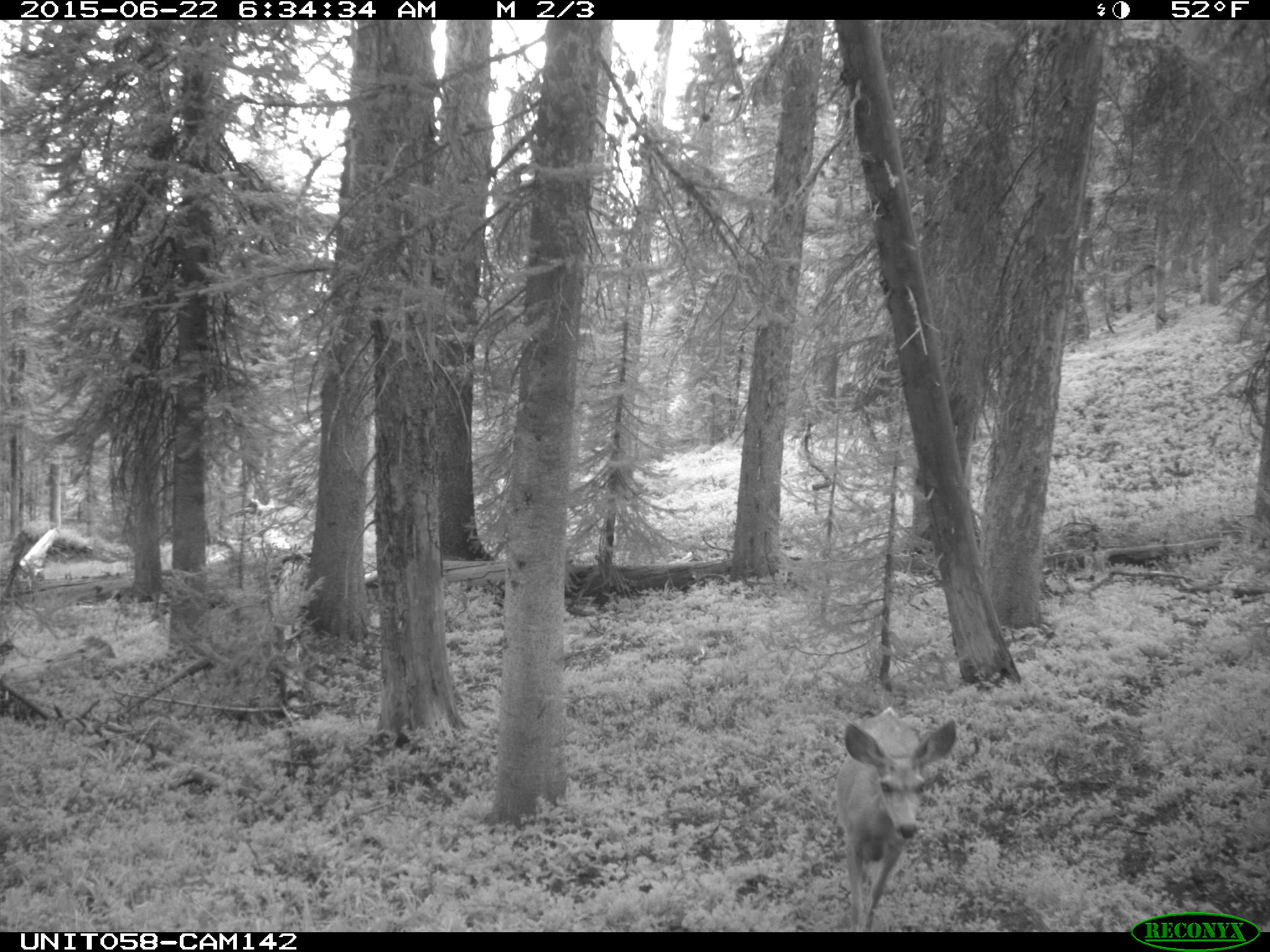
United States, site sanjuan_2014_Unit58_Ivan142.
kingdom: Animalia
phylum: Chordata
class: Mammalia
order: Artiodactyla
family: Cervidae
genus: Odocoileus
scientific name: Odocoileus hemionus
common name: mule deer